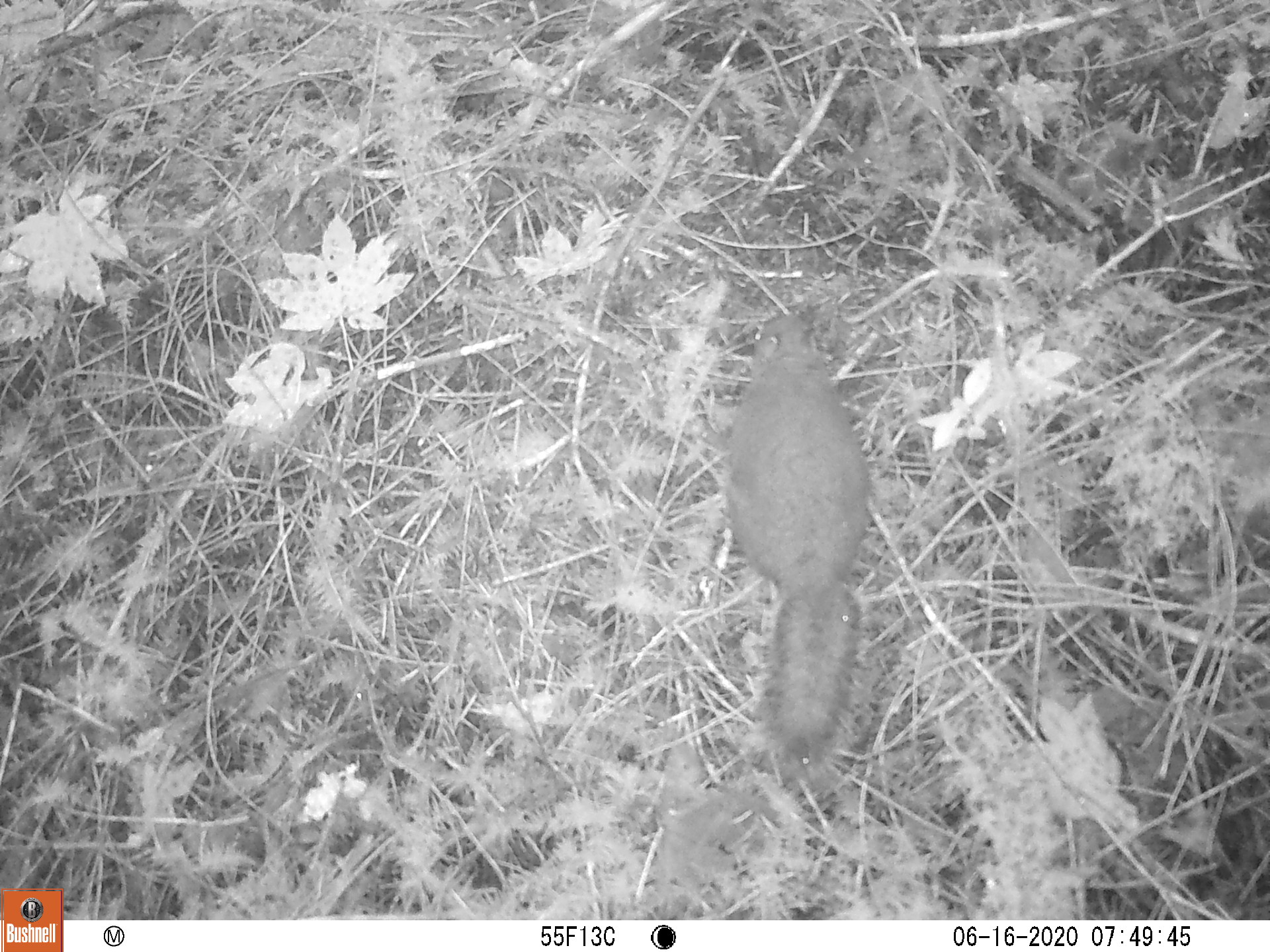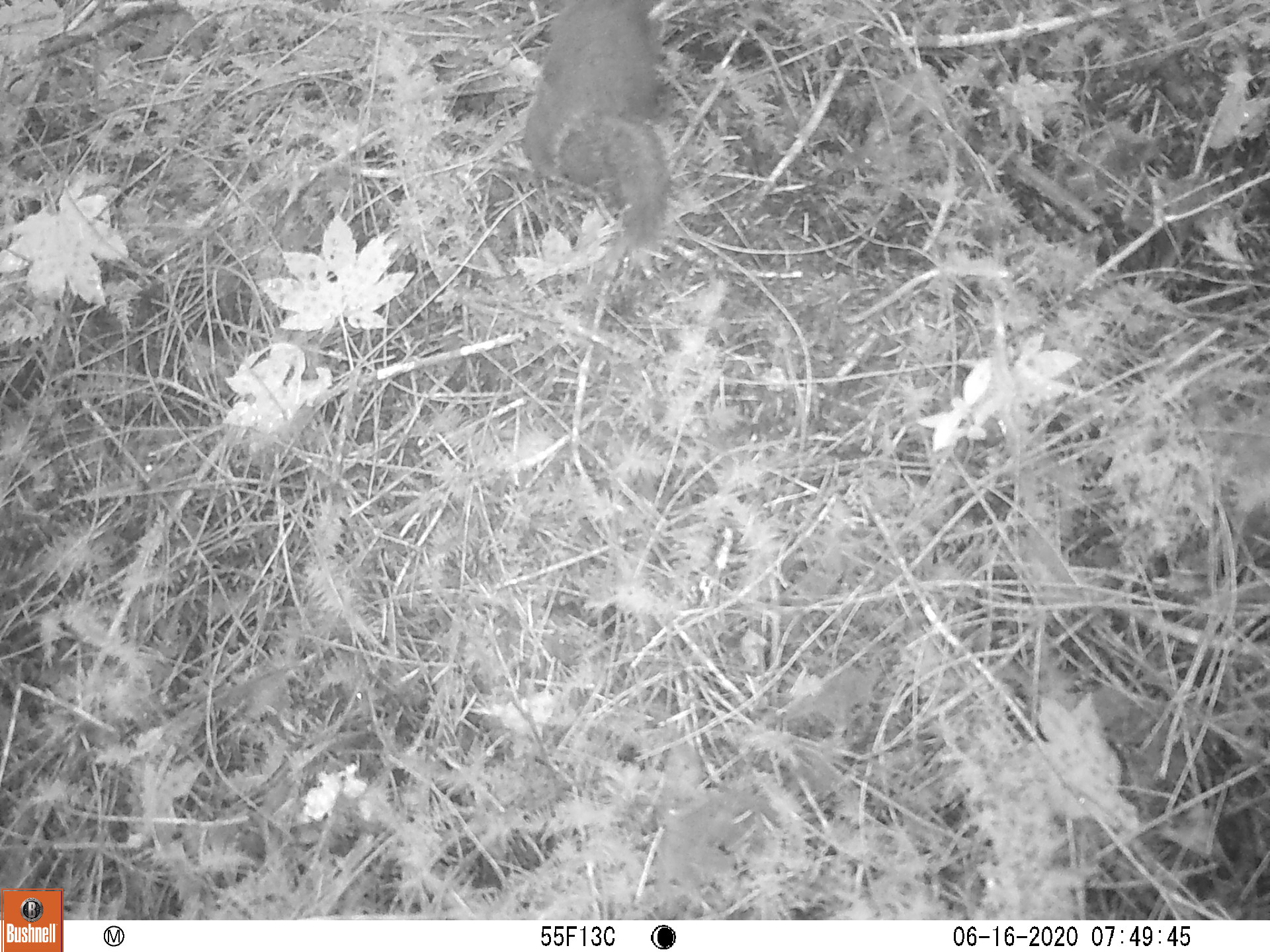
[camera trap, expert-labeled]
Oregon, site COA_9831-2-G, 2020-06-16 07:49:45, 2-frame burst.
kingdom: Animalia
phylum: Chordata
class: Mammalia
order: Rodentia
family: Sciuridae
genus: Tamiasciurus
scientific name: Tamiasciurus douglasii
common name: douglas squirrel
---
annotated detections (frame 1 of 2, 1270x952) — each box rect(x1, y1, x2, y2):
douglas squirrel: rect(720, 308, 876, 770)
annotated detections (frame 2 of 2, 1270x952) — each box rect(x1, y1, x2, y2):
douglas squirrel: rect(505, 3, 682, 250)